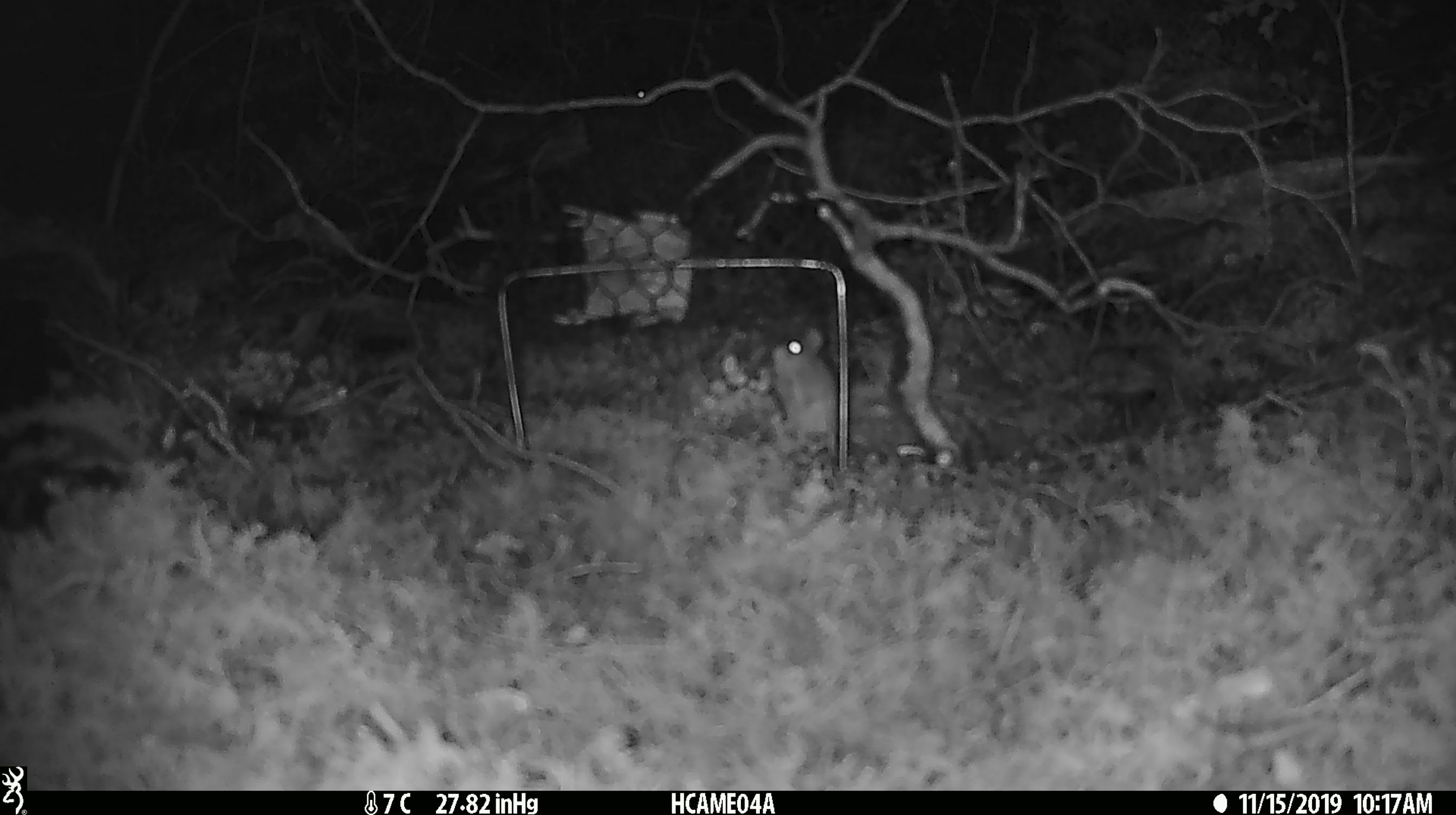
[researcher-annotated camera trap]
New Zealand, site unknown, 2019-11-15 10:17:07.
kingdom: Animalia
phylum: Chordata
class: Mammalia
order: Rodentia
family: Muridae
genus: Mus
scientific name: Mus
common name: mouse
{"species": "mouse (Mus)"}